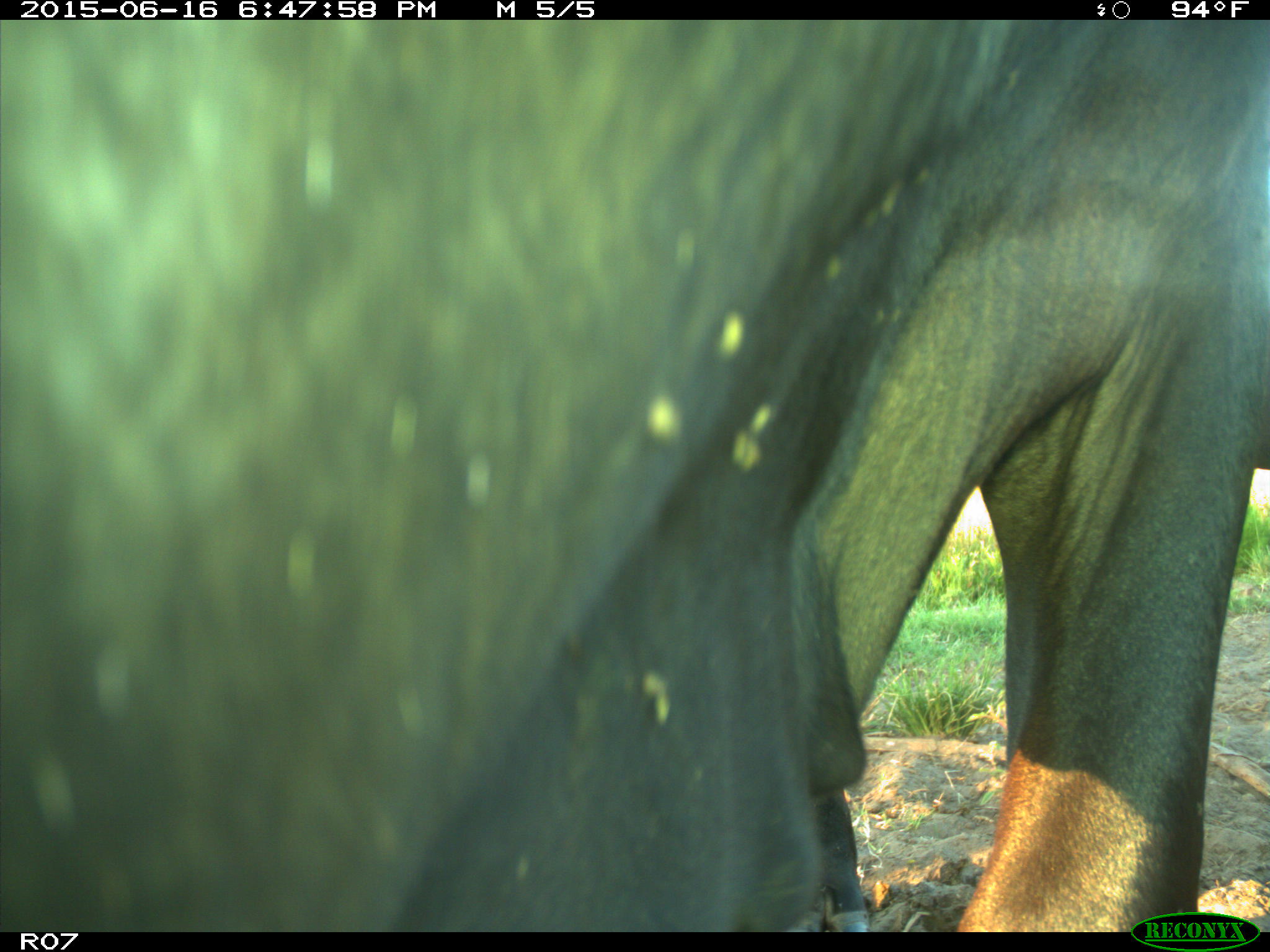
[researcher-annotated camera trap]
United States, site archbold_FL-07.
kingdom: Animalia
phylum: Chordata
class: Mammalia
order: Artiodactyla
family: Bovidae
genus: Bos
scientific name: Bos taurus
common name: domestic cow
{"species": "Bos taurus (domestic cow)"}